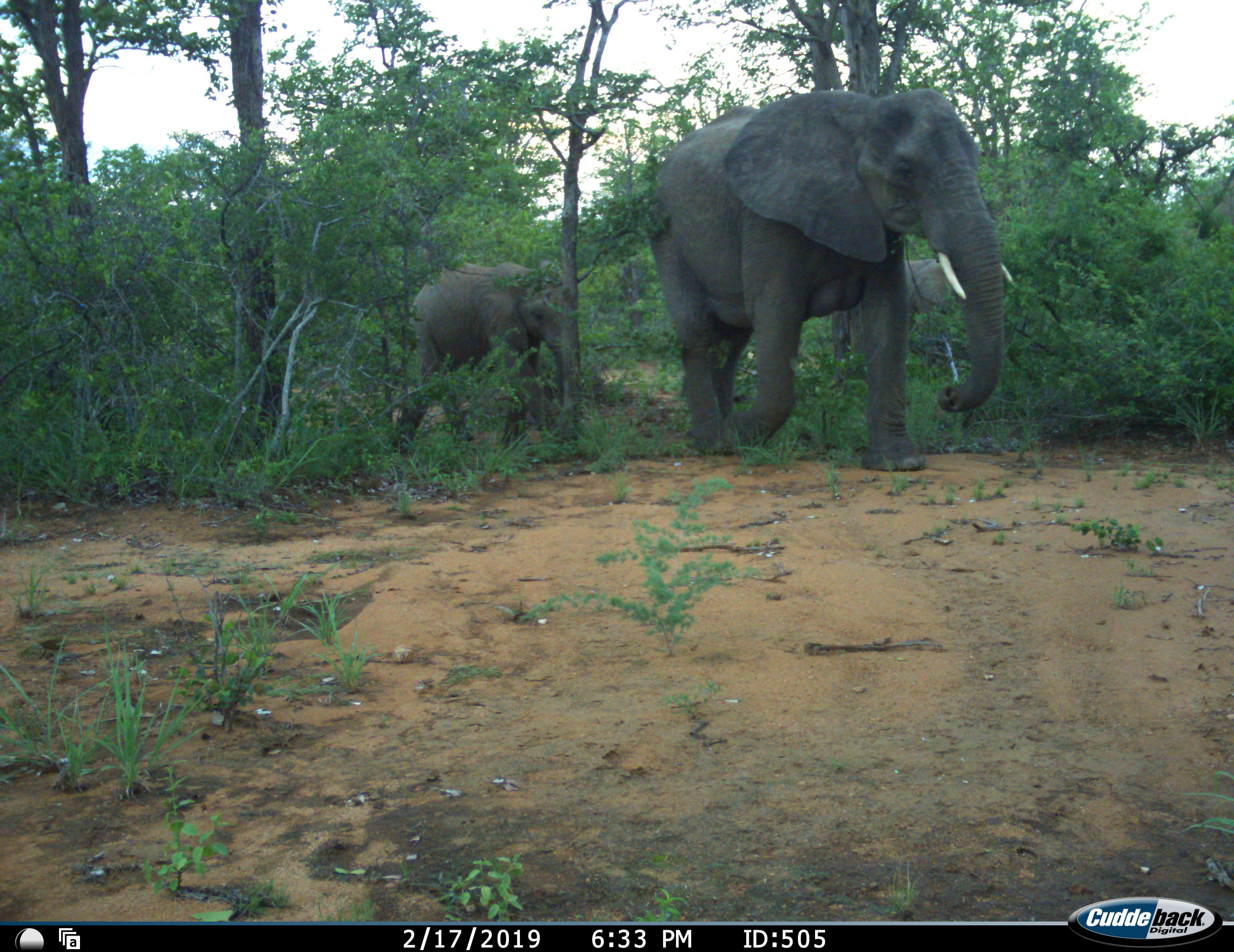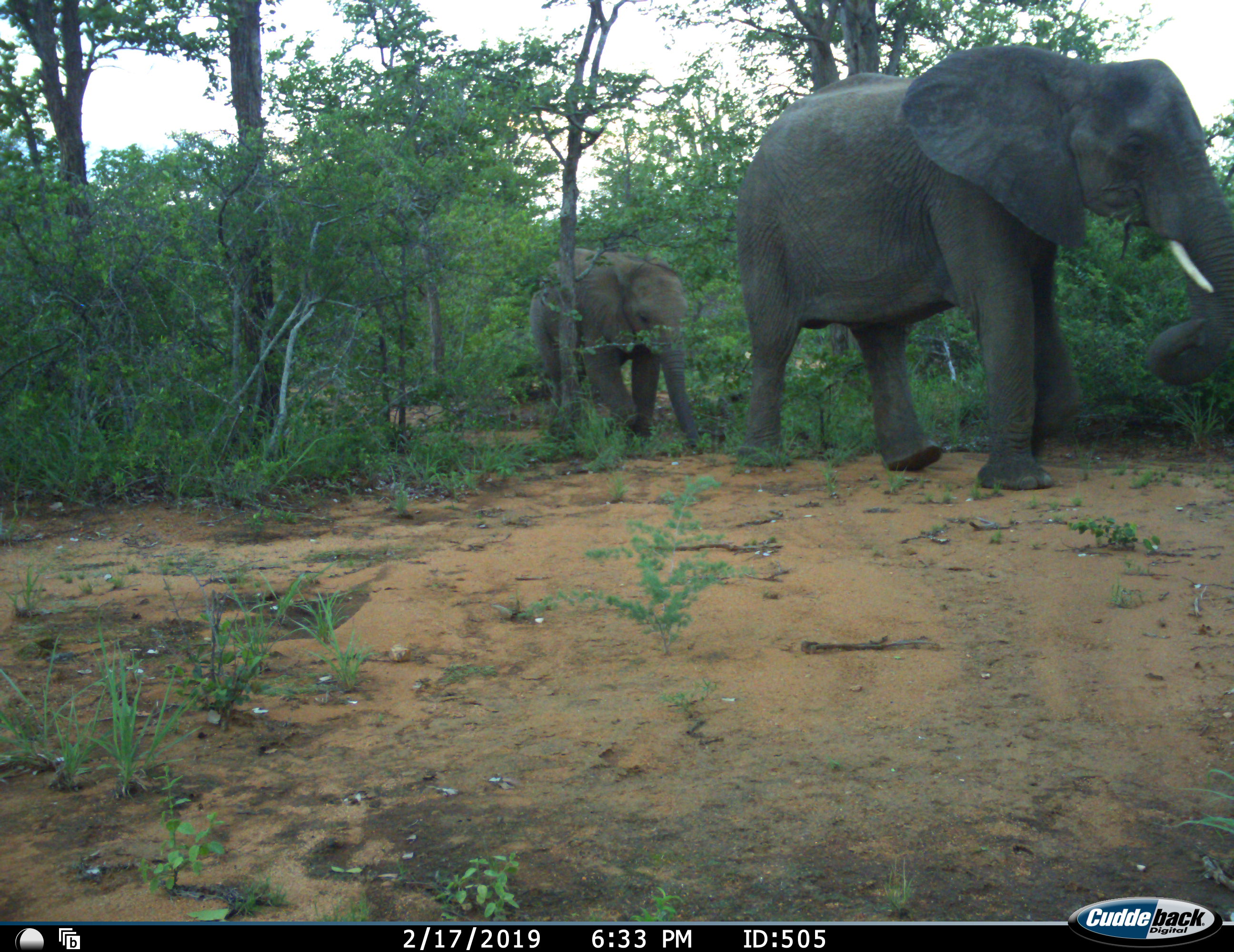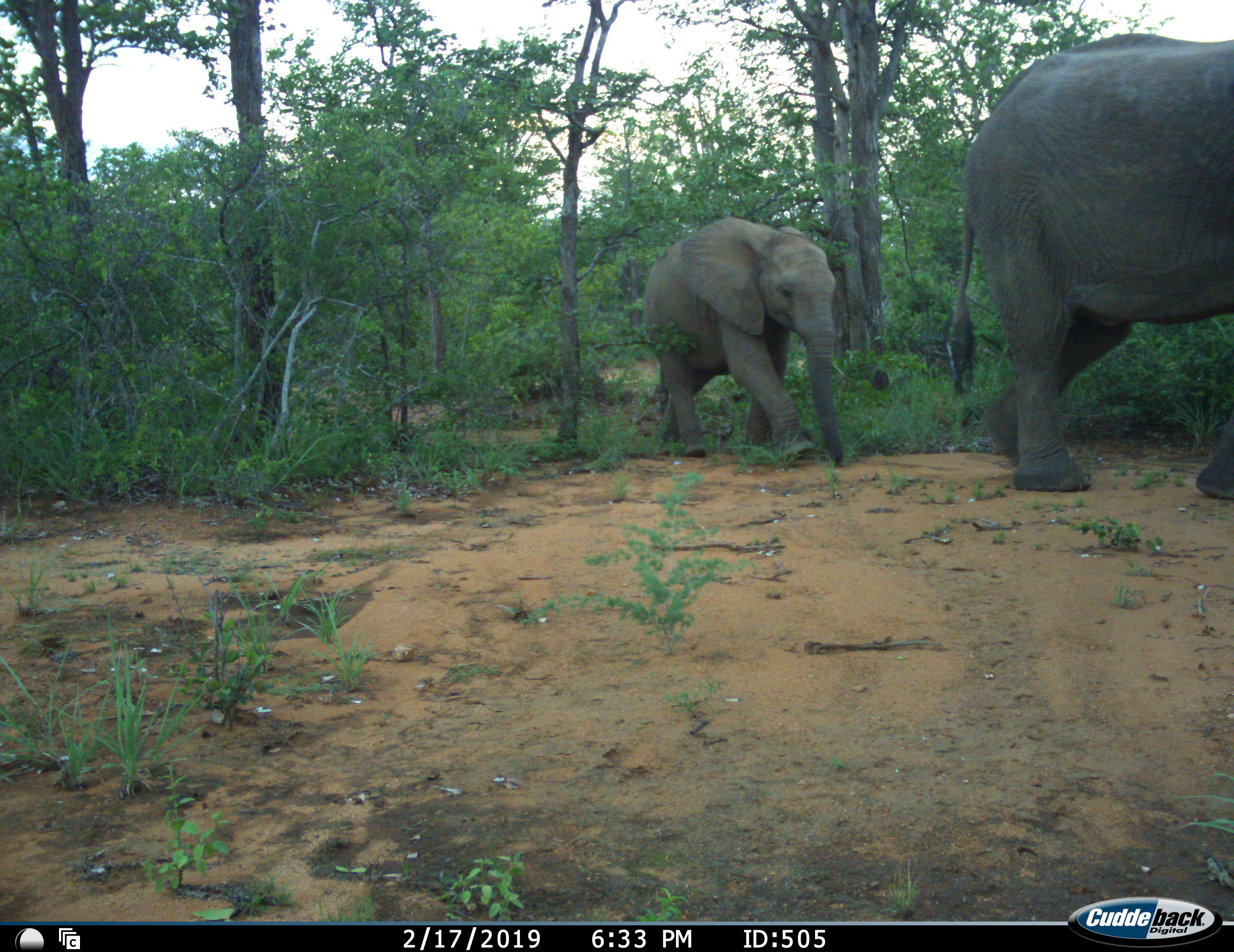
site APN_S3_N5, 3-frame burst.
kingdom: Animalia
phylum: Chordata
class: Mammalia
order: Proboscidea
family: Elephantidae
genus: Loxodonta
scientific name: Loxodonta africana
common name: african bush elephant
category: elephant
Elephant (african bush elephant) (Loxodonta africana), count 2. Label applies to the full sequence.